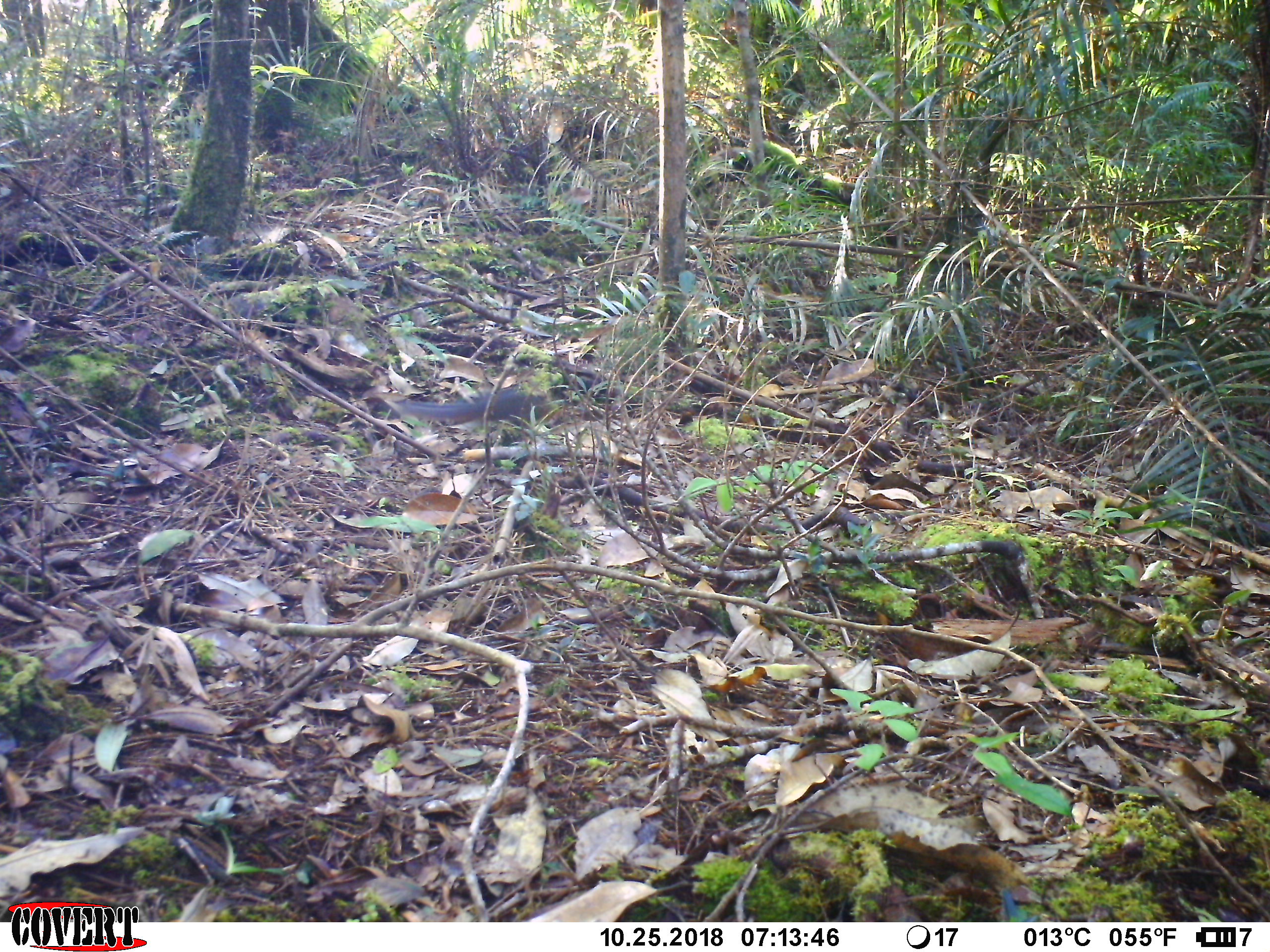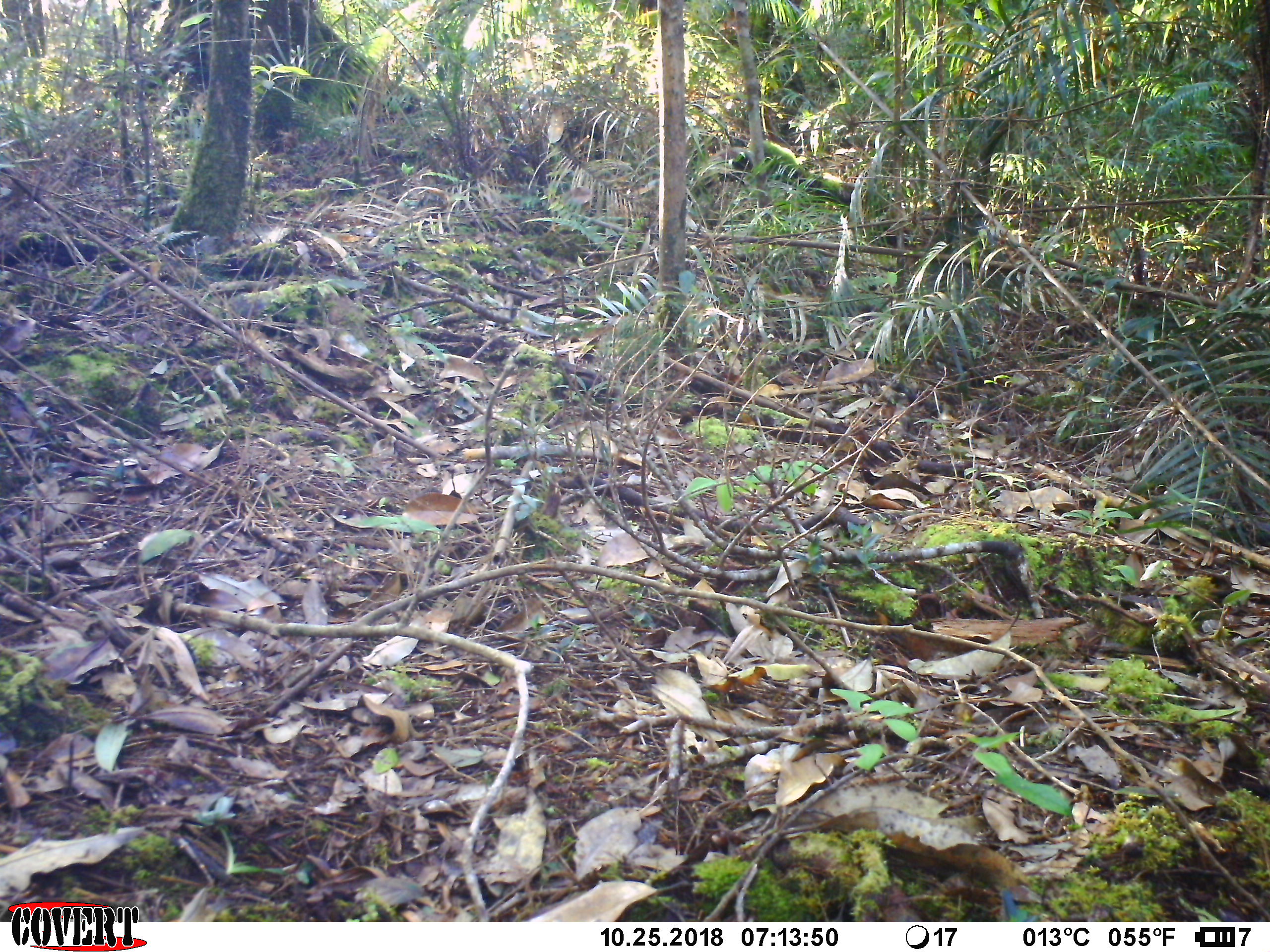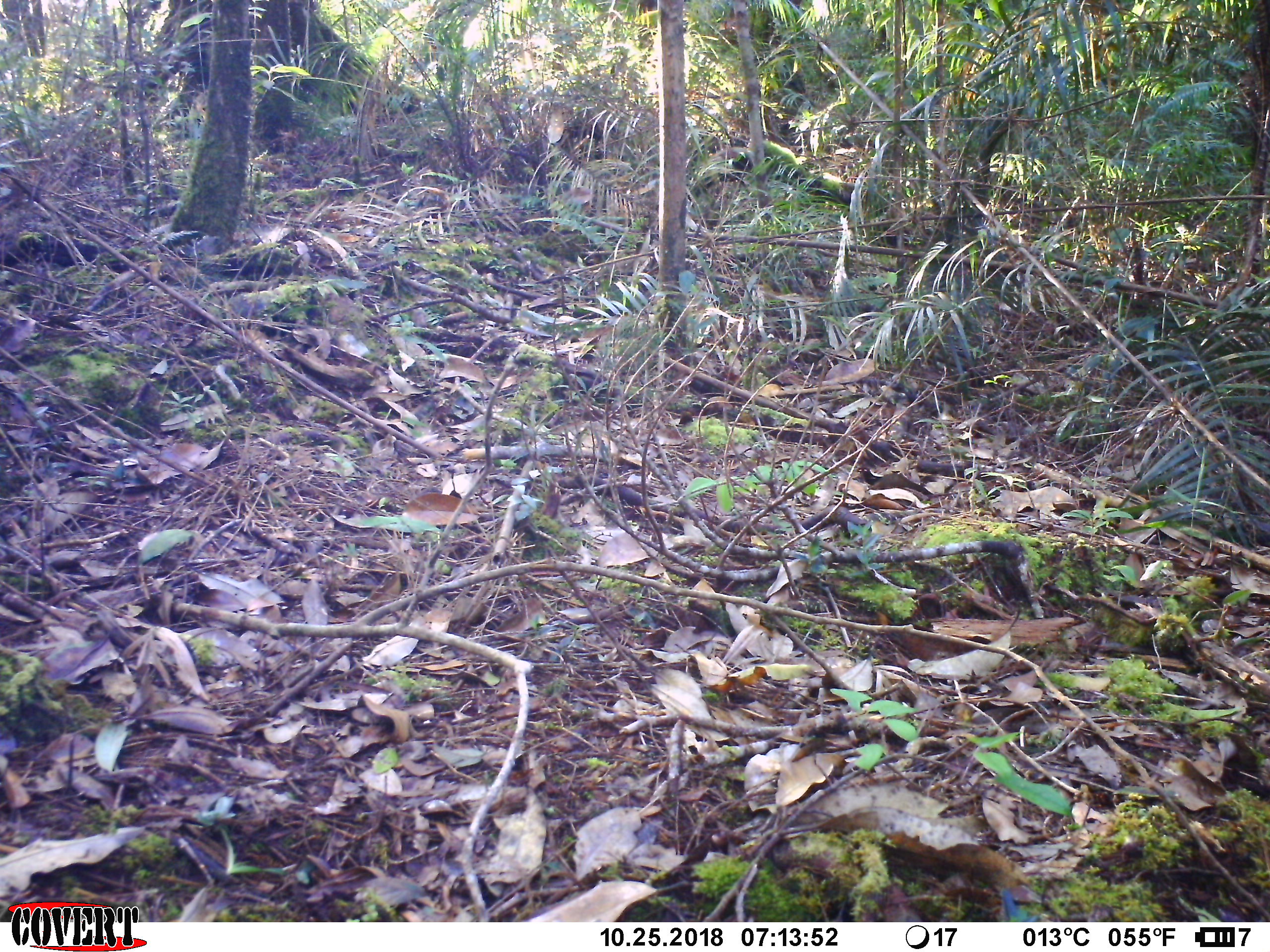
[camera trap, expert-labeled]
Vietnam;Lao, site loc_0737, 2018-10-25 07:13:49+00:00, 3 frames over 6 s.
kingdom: Animalia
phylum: Chordata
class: Mammalia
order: Rodentia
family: Sciuridae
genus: Dremomys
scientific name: Dremomys rufigenis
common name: red-cheeked squirrel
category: red cheeked squirrel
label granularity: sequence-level